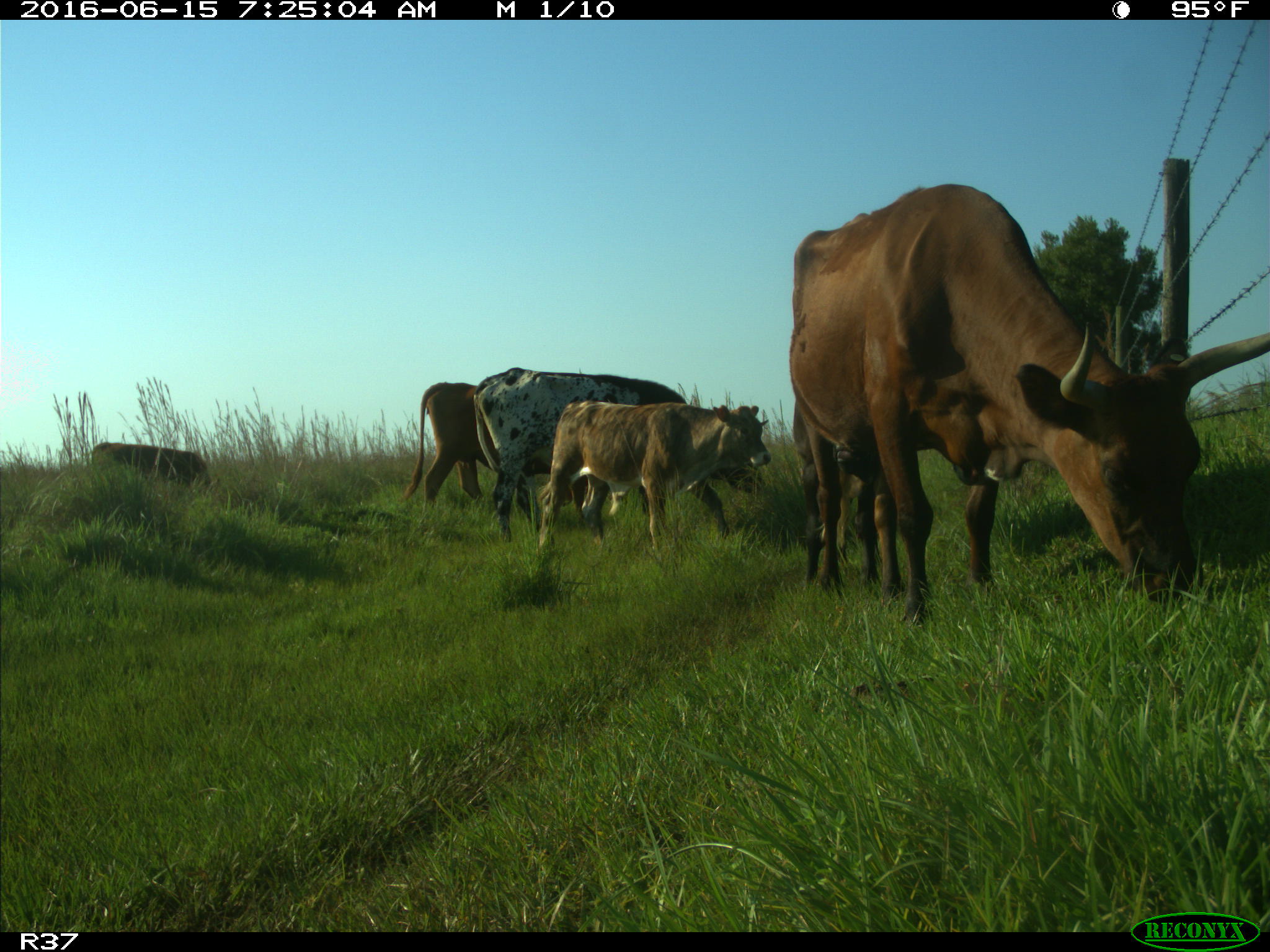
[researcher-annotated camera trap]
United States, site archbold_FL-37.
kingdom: Animalia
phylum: Chordata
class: Mammalia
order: Artiodactyla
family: Bovidae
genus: Bos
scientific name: Bos taurus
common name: domestic cow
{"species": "Bos taurus (domestic cow)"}